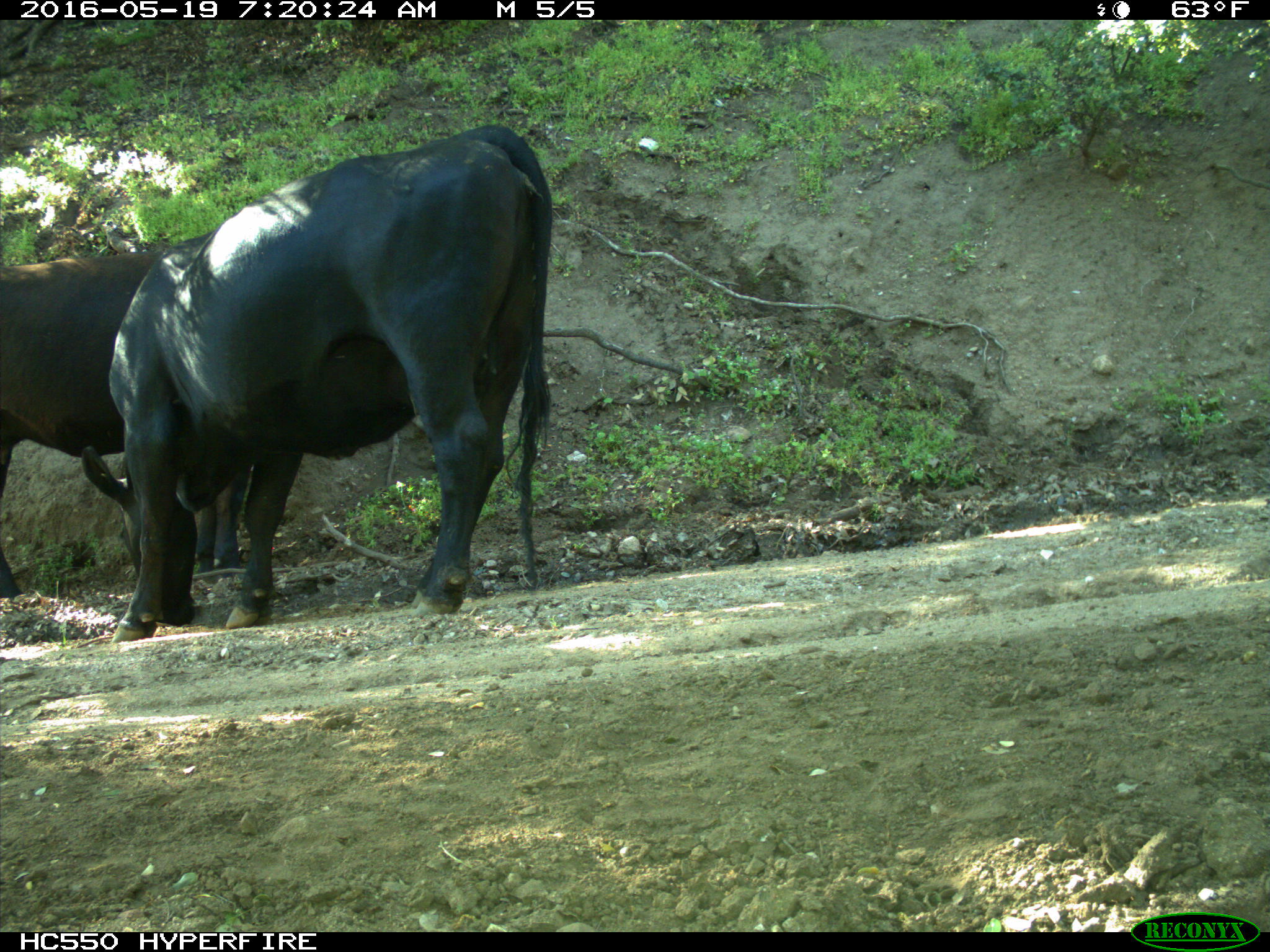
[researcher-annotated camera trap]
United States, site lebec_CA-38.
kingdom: Animalia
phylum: Chordata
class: Mammalia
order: Artiodactyla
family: Bovidae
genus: Bos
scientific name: Bos taurus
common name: domestic cow